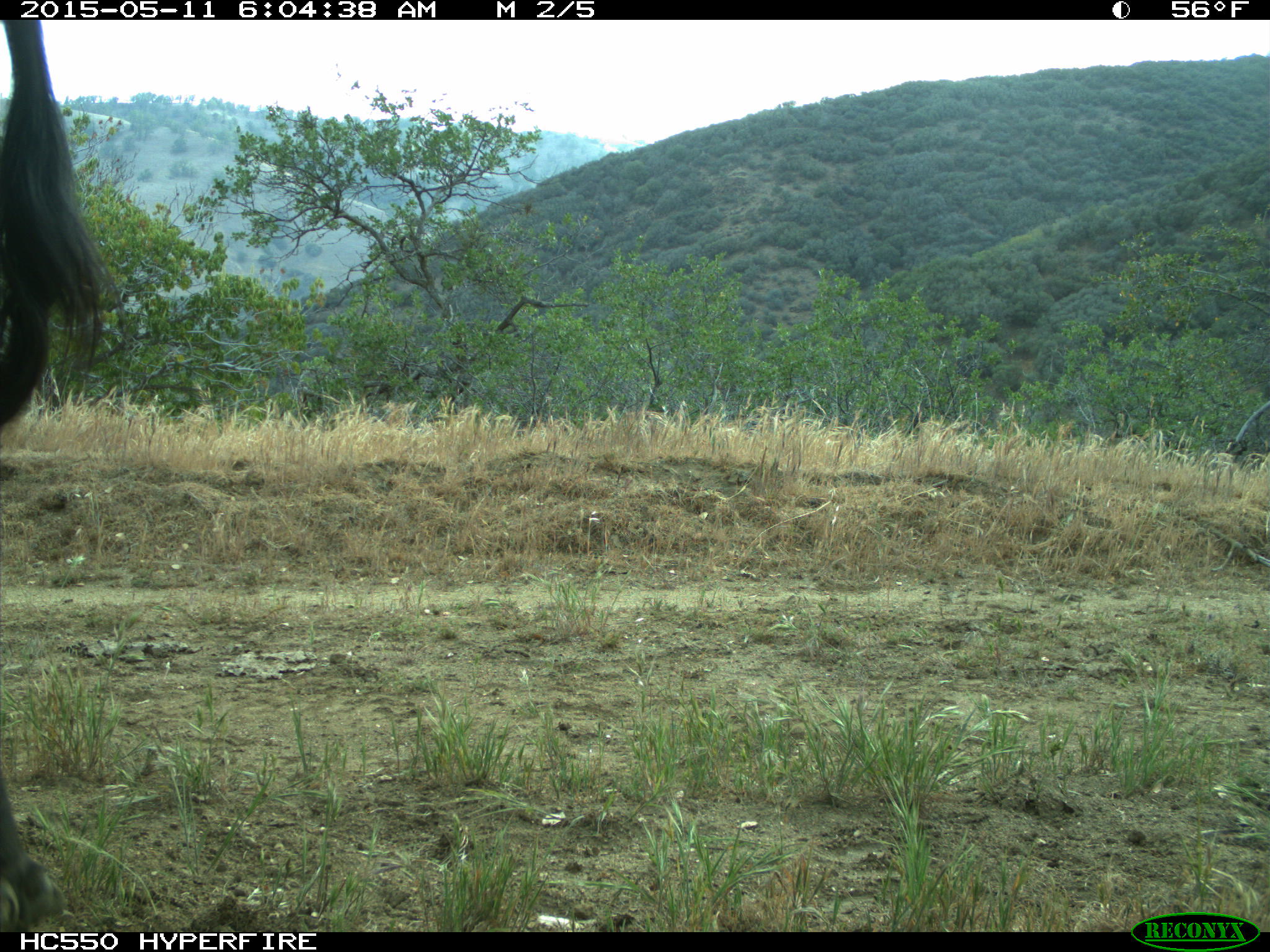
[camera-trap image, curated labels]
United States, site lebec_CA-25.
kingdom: Animalia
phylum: Chordata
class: Mammalia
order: Artiodactyla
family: Bovidae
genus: Bos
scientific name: Bos taurus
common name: domestic cow